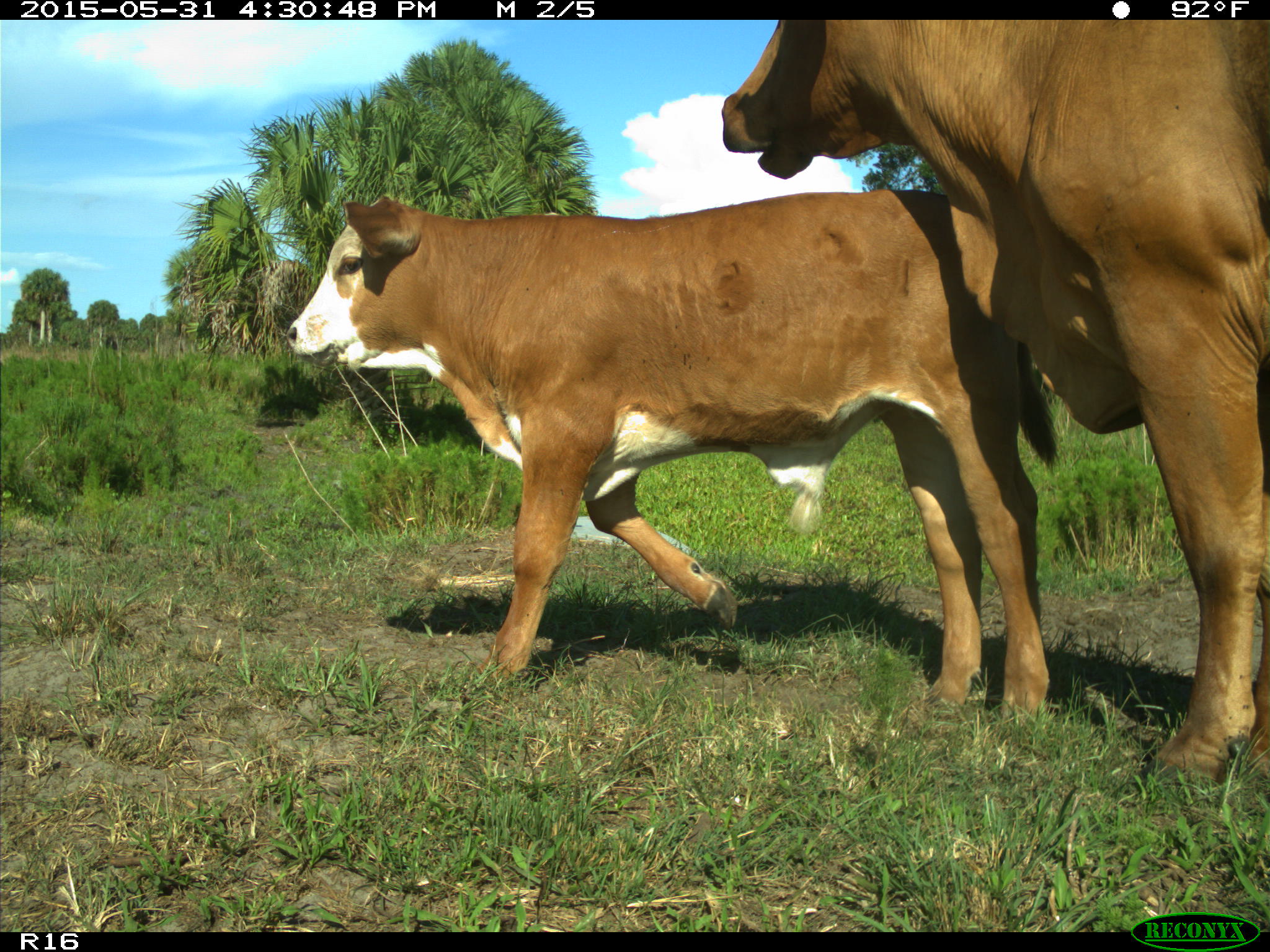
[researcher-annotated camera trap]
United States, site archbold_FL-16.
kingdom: Animalia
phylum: Chordata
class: Mammalia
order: Artiodactyla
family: Bovidae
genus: Bos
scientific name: Bos taurus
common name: domestic cow